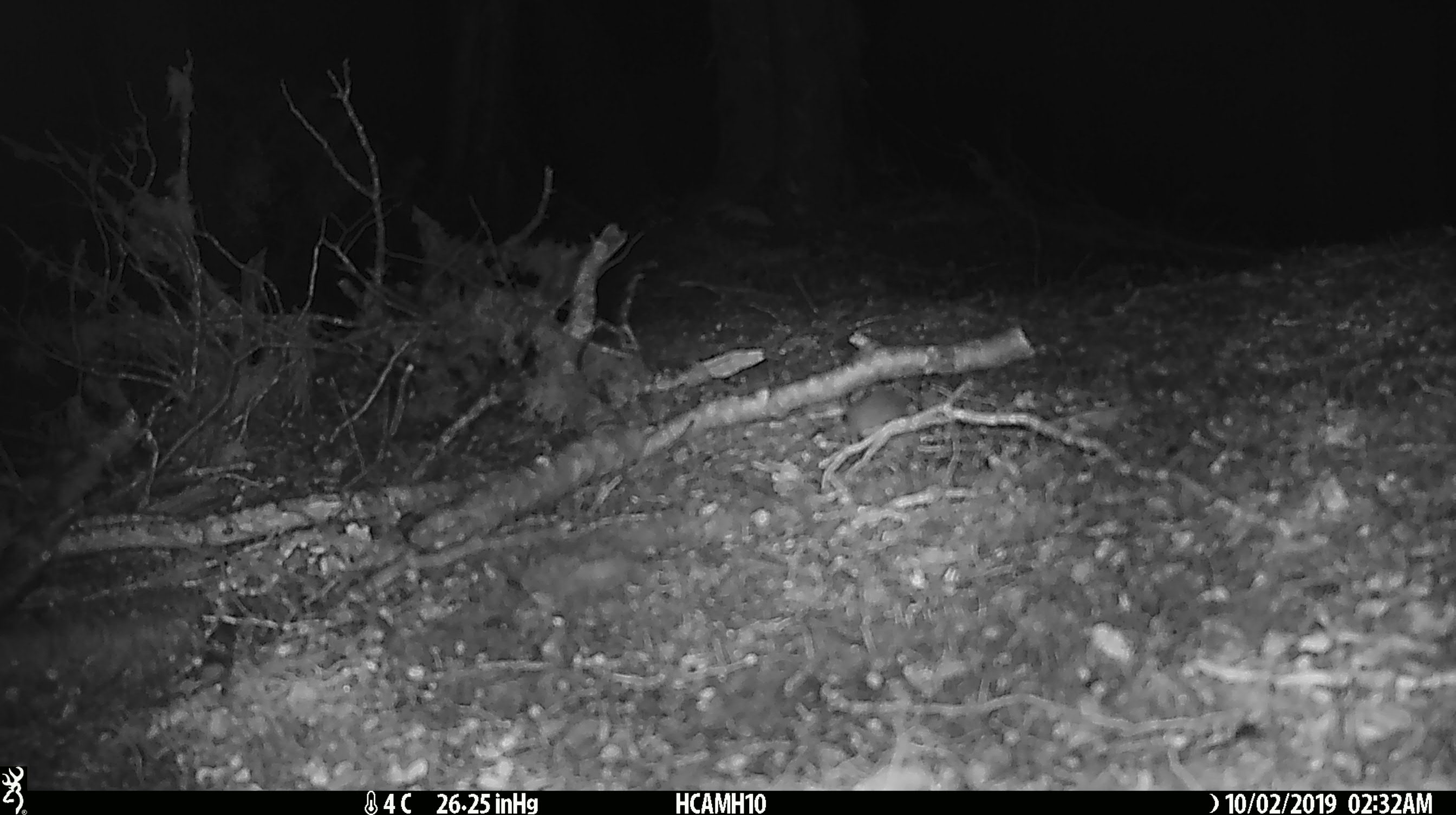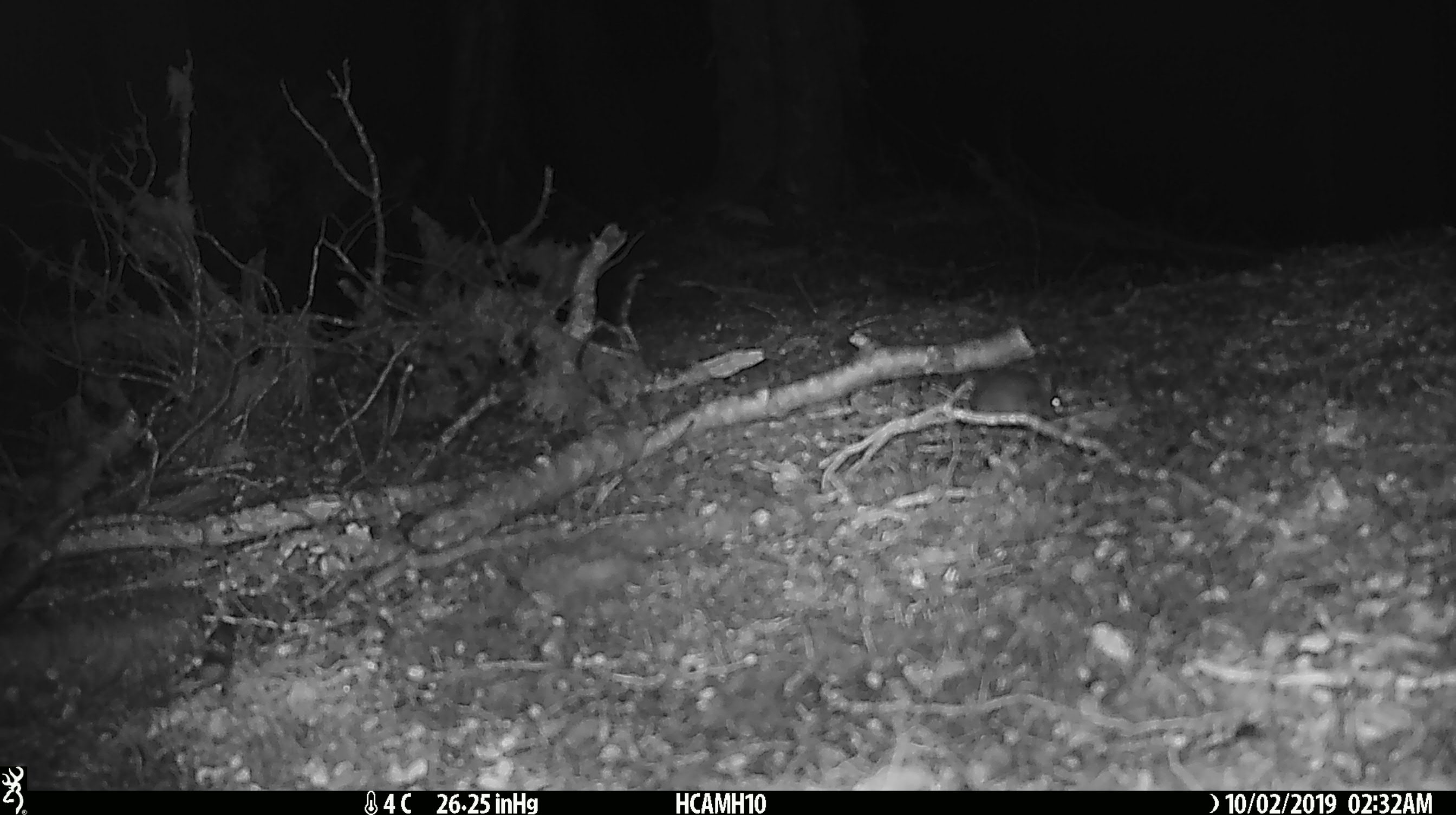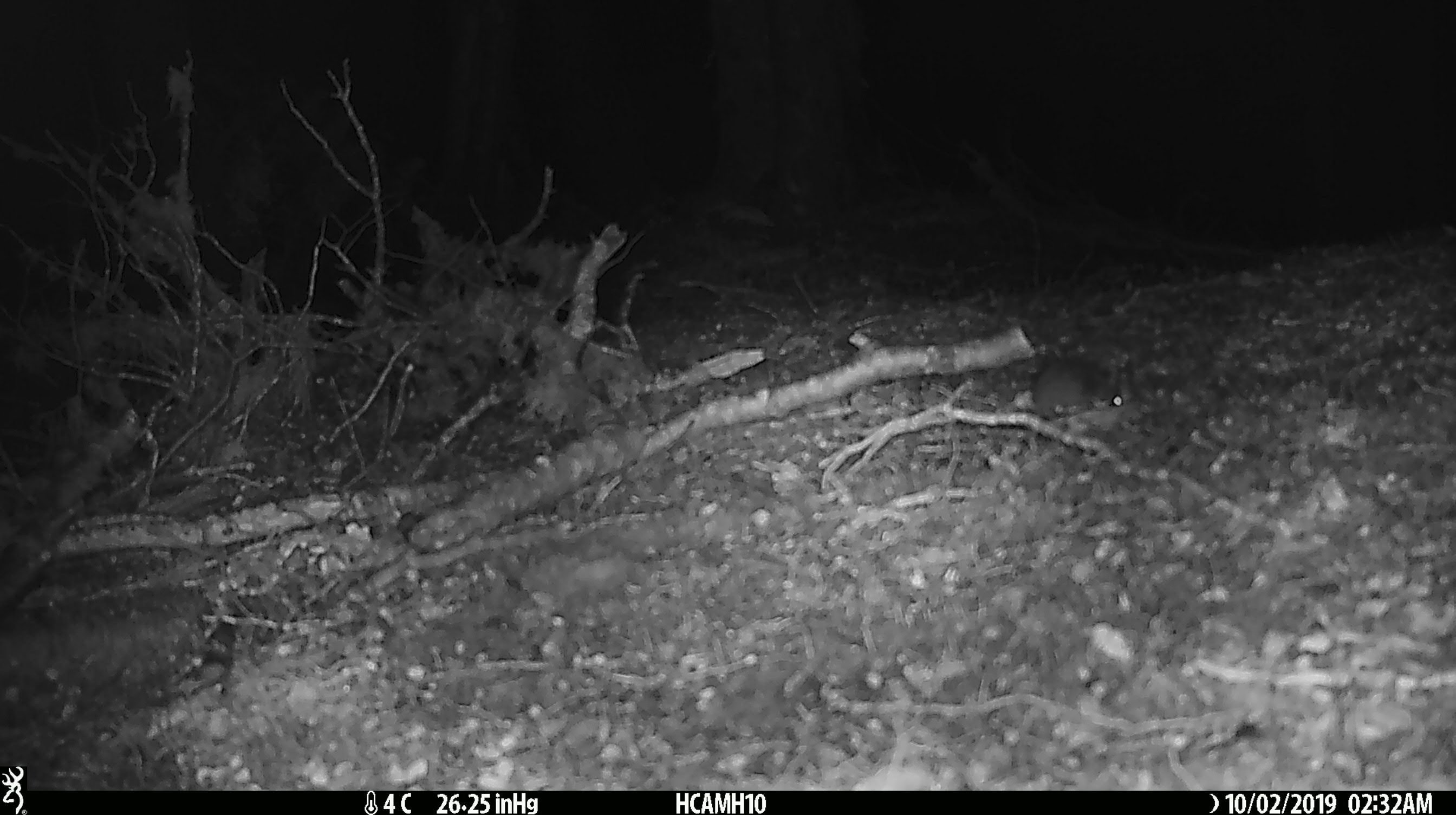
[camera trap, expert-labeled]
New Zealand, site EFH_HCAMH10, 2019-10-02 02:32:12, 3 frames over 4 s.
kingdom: Animalia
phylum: Chordata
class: Mammalia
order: Rodentia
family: Muridae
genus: Mus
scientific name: Mus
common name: mouse